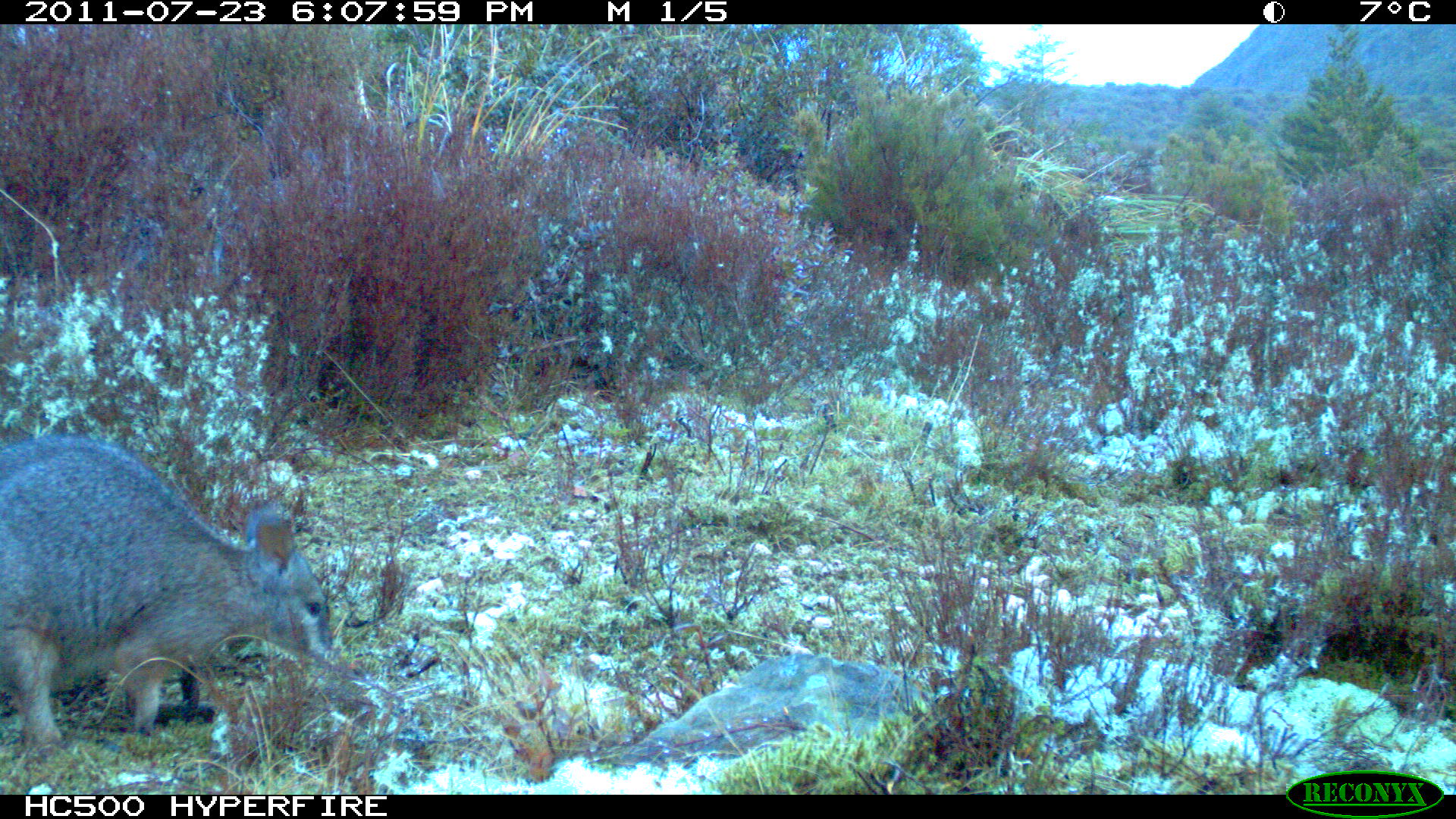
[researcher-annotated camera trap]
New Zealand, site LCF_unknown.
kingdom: Animalia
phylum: Chordata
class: Mammalia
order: Diprotodontia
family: Macropodidae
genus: Notamacropus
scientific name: Notamacropus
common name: wallaby